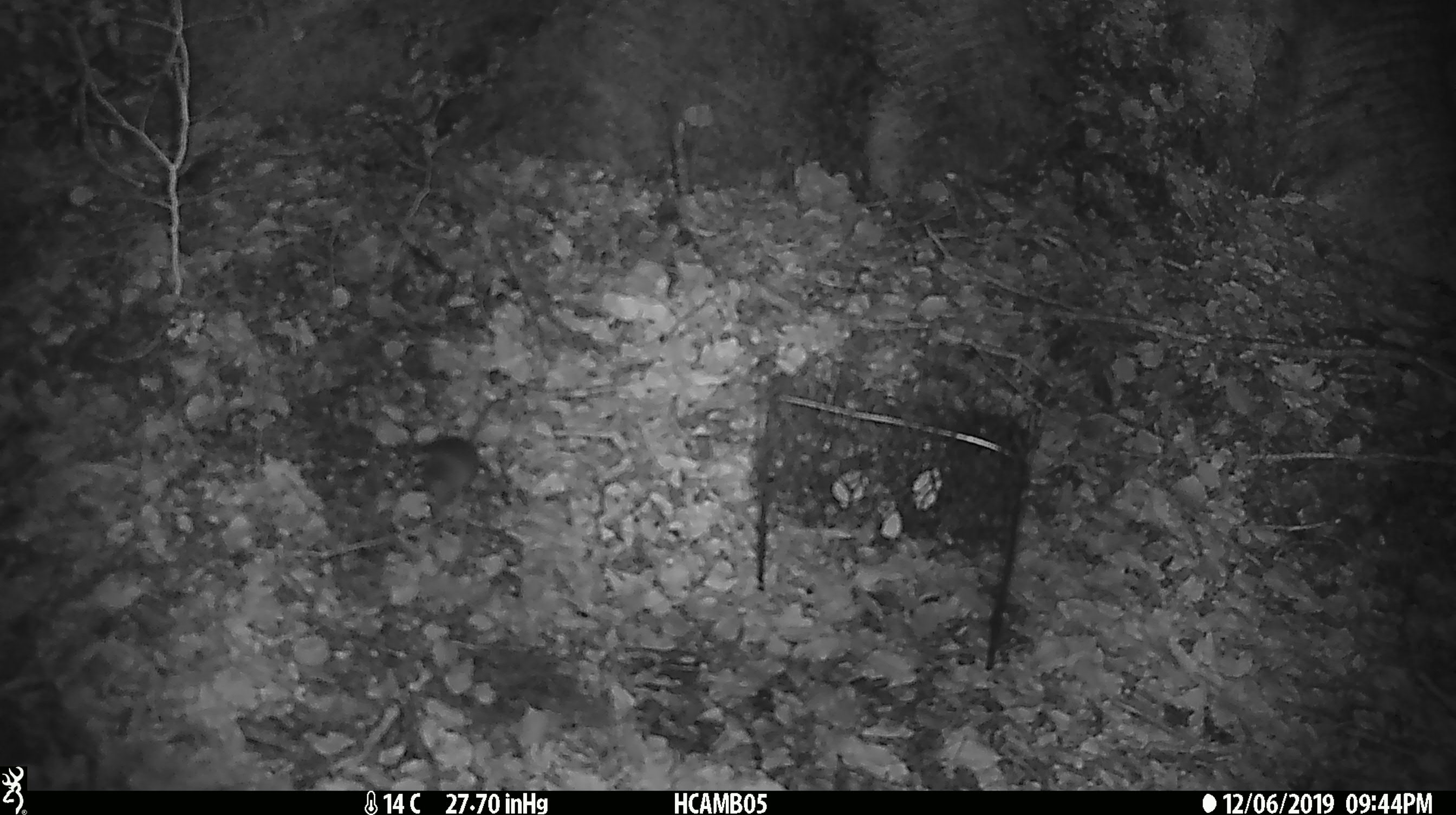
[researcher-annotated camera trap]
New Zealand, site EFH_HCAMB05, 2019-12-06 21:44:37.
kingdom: Animalia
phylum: Chordata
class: Mammalia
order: Rodentia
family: Muridae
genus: Mus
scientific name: Mus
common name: mouse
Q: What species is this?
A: Mouse (Mus).